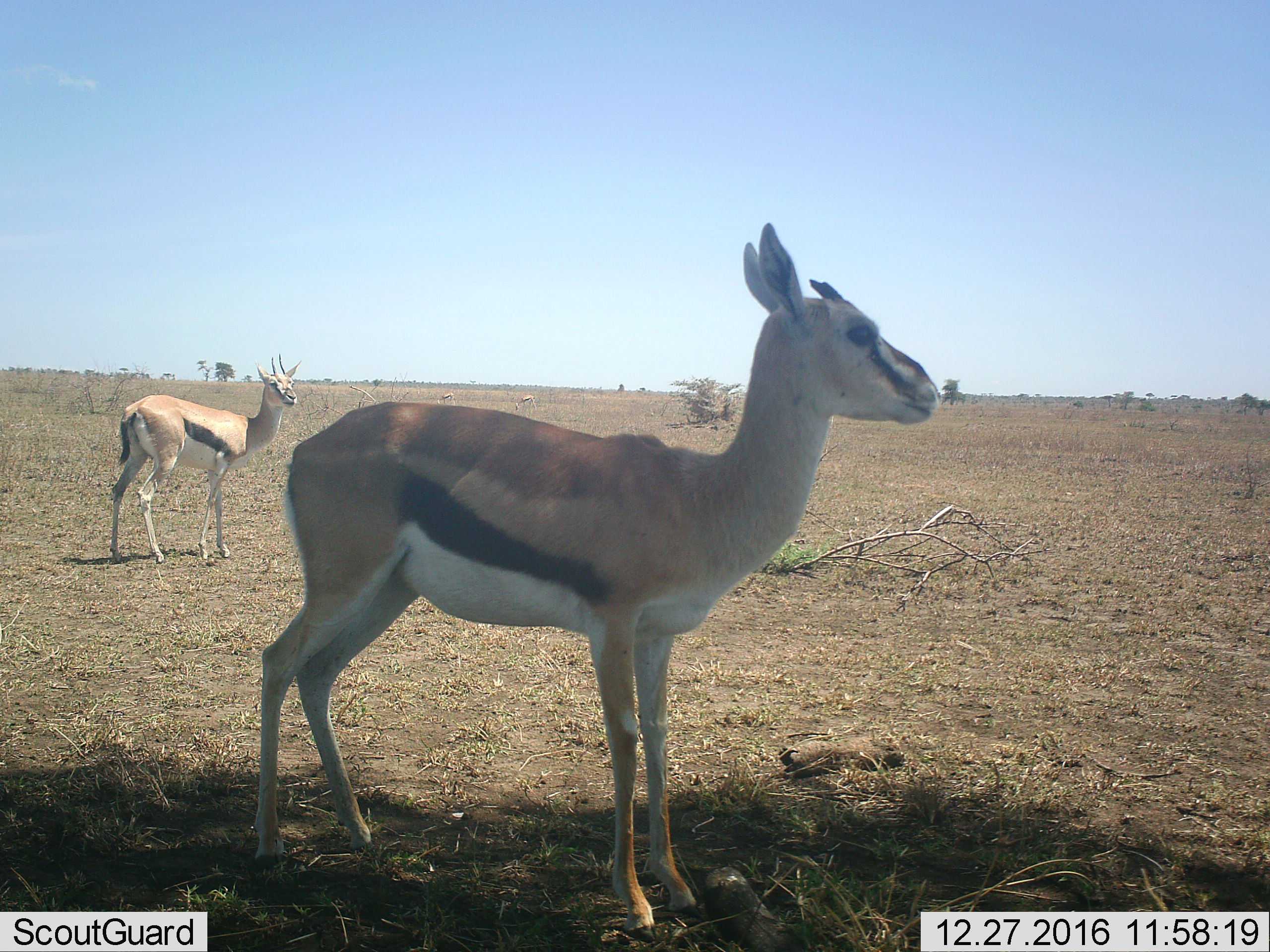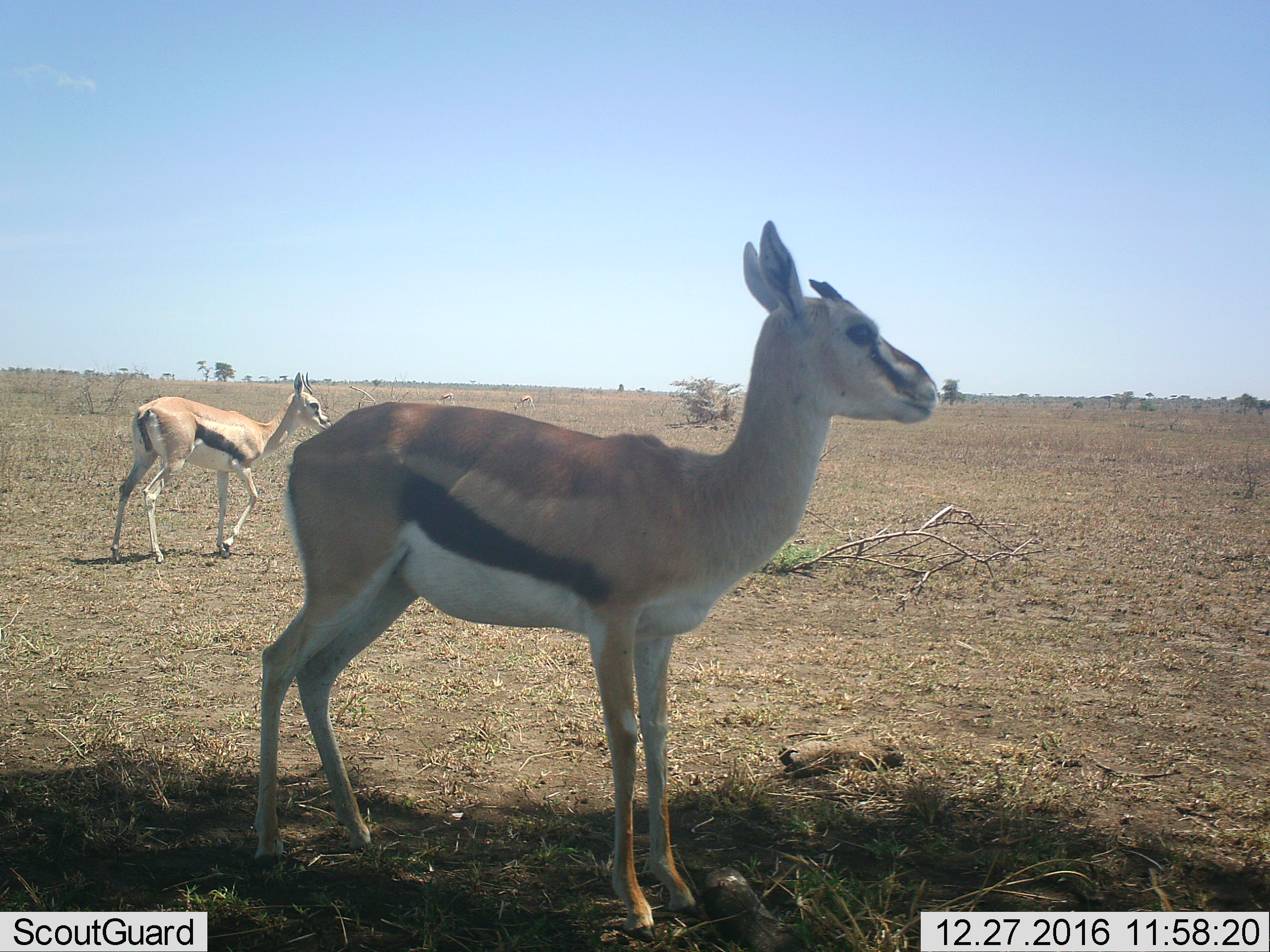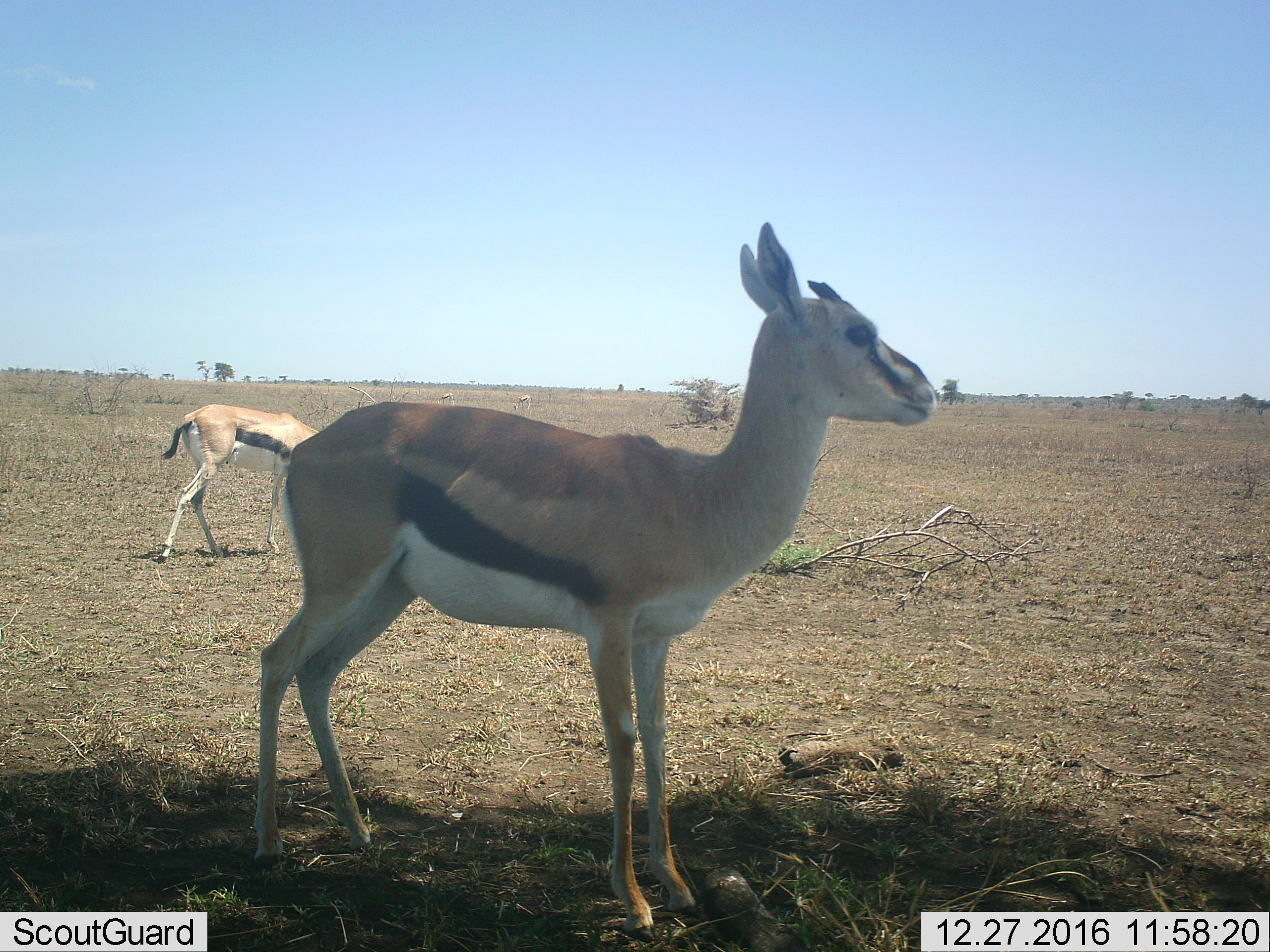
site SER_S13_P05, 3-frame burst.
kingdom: Animalia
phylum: Chordata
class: Mammalia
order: Artiodactyla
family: Bovidae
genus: Eudorcas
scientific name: Eudorcas thomsonii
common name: thomson's gazelle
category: gazellethomsons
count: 4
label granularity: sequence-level